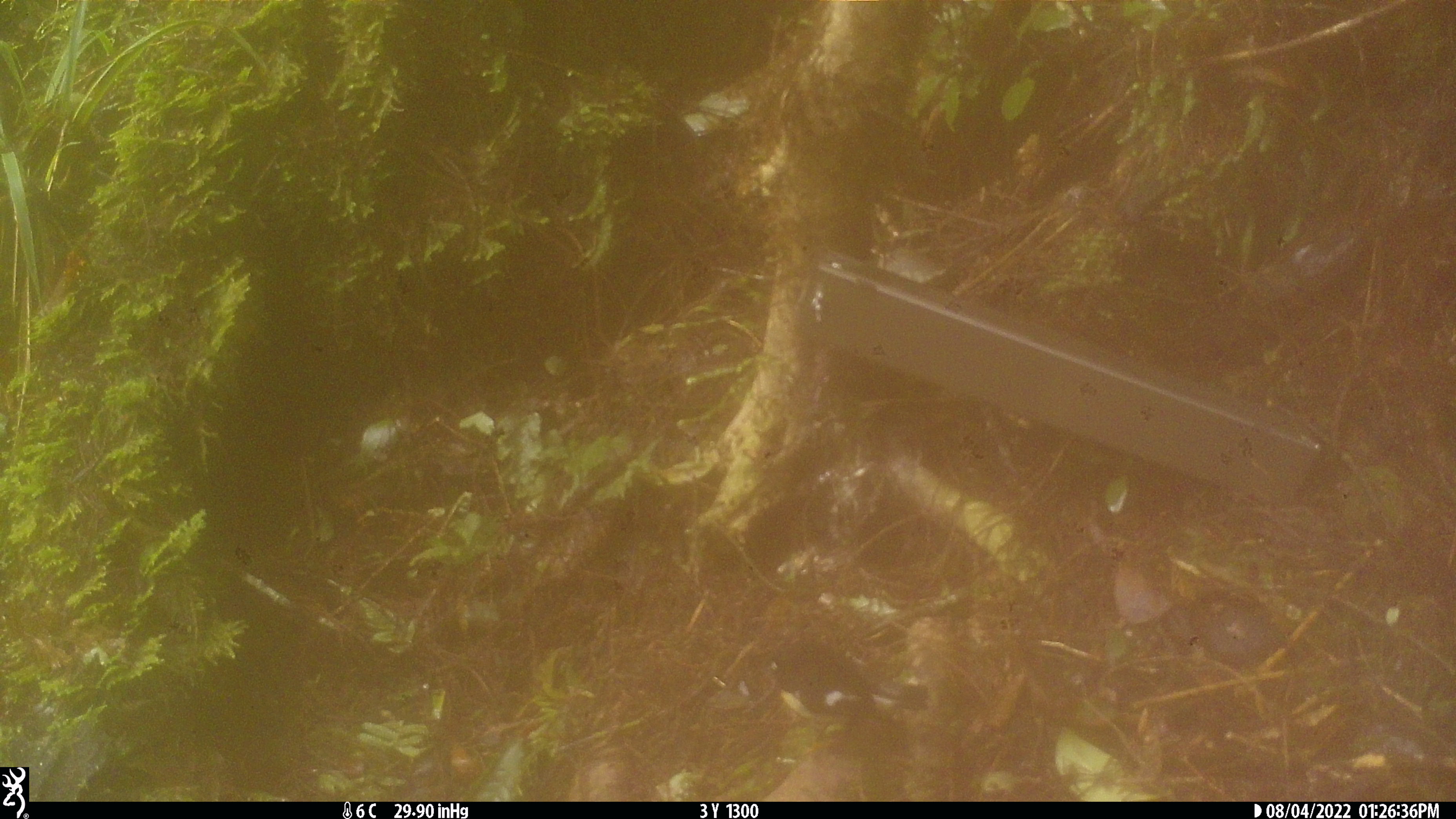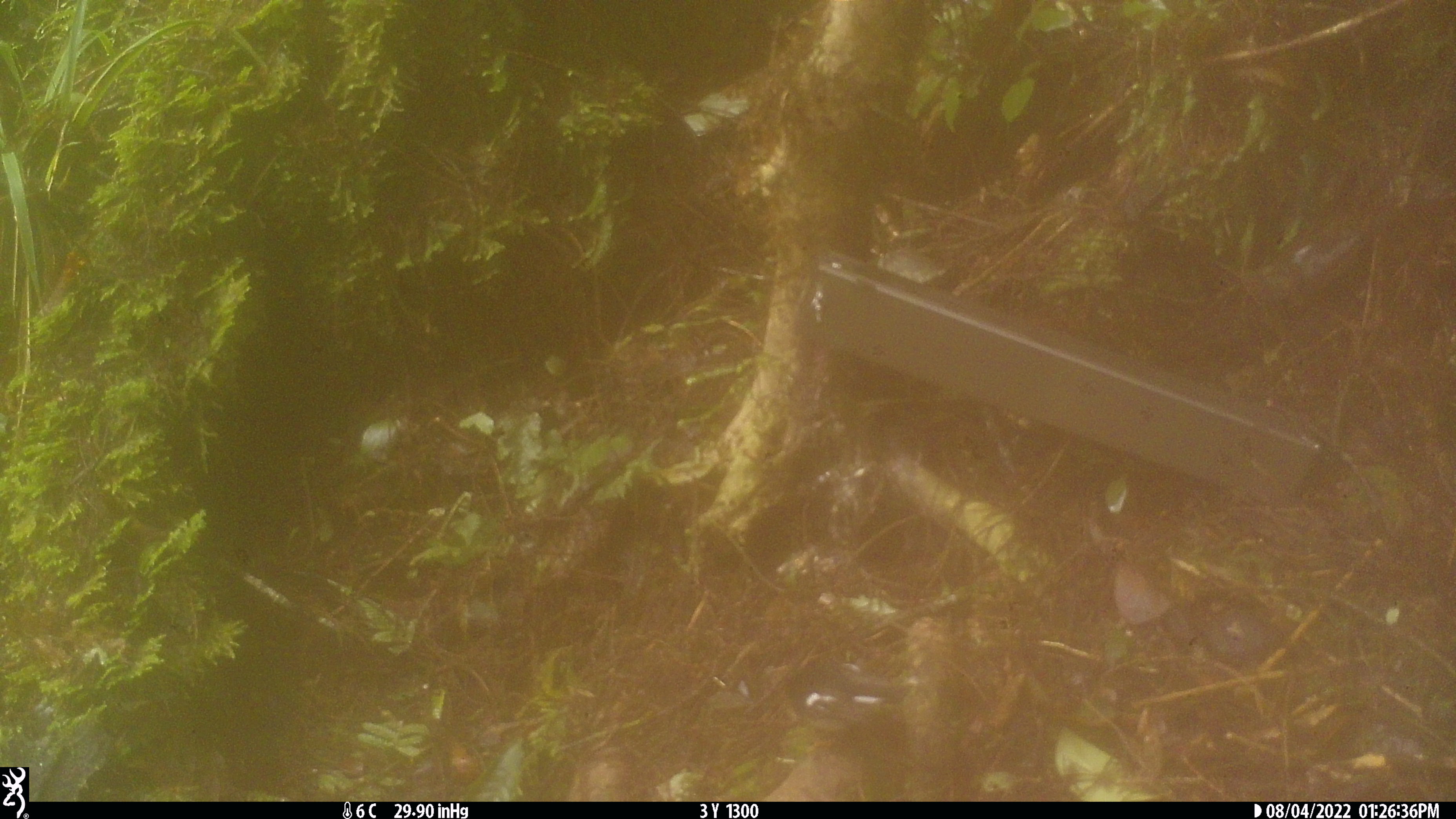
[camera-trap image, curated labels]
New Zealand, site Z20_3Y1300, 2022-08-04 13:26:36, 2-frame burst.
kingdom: Animalia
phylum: Chordata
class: Aves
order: Passeriformes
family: Petroicidae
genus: Petroica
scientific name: Petroica macrocephala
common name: tomtit